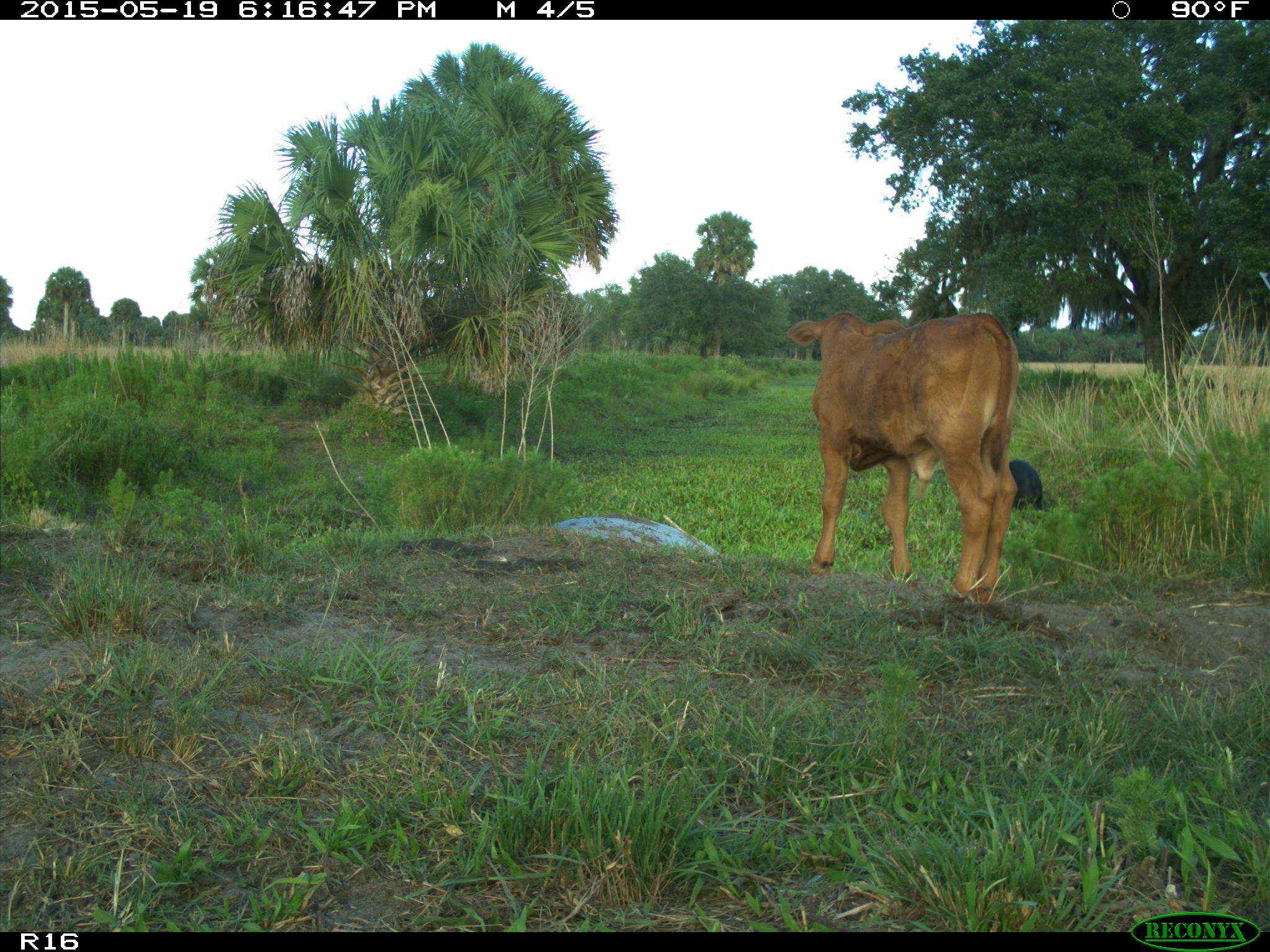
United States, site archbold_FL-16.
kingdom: Animalia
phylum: Chordata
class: Mammalia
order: Artiodactyla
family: Suidae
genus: Sus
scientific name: Sus scrofa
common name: wild boar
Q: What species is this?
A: Sus scrofa (wild boar).